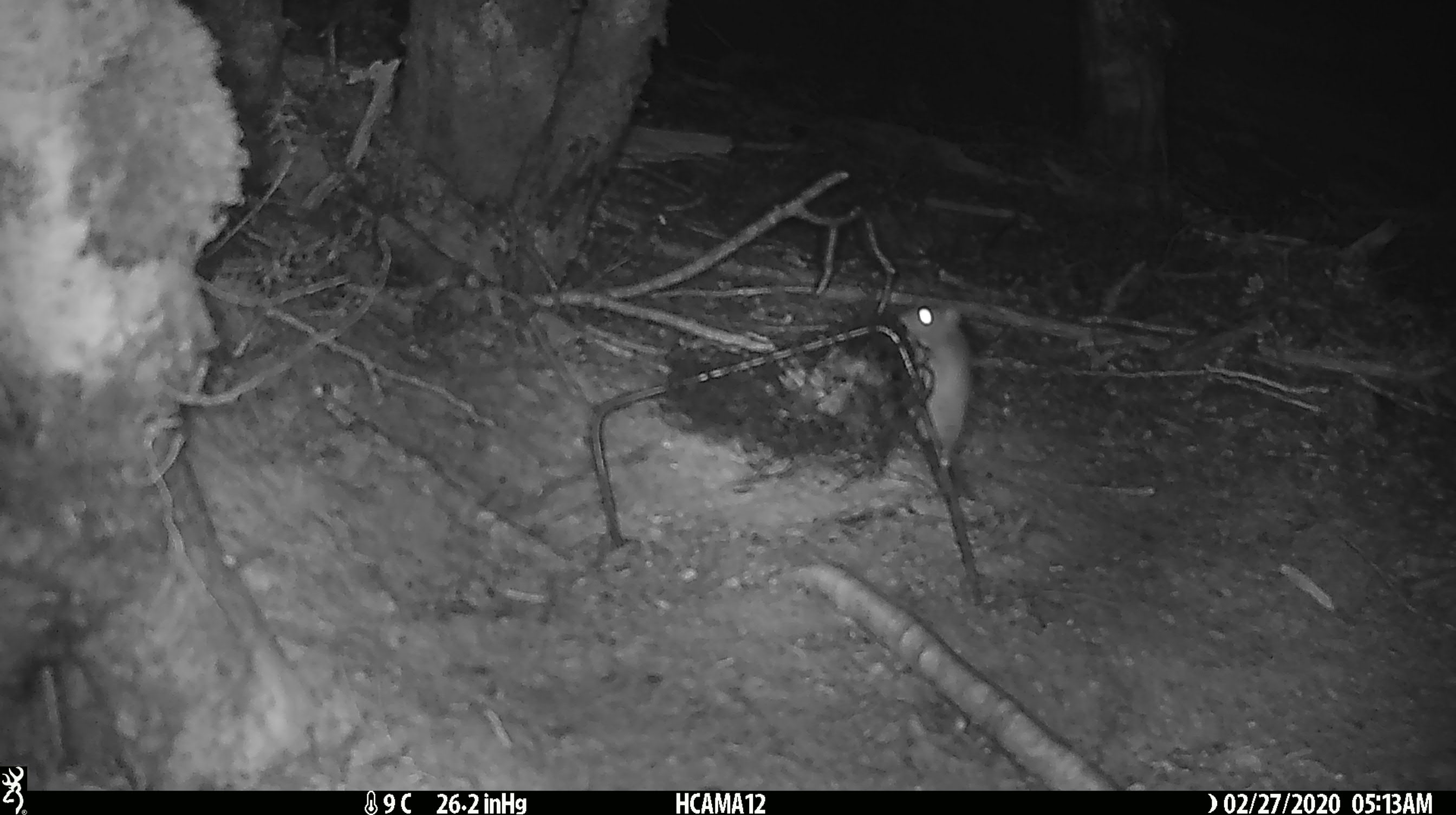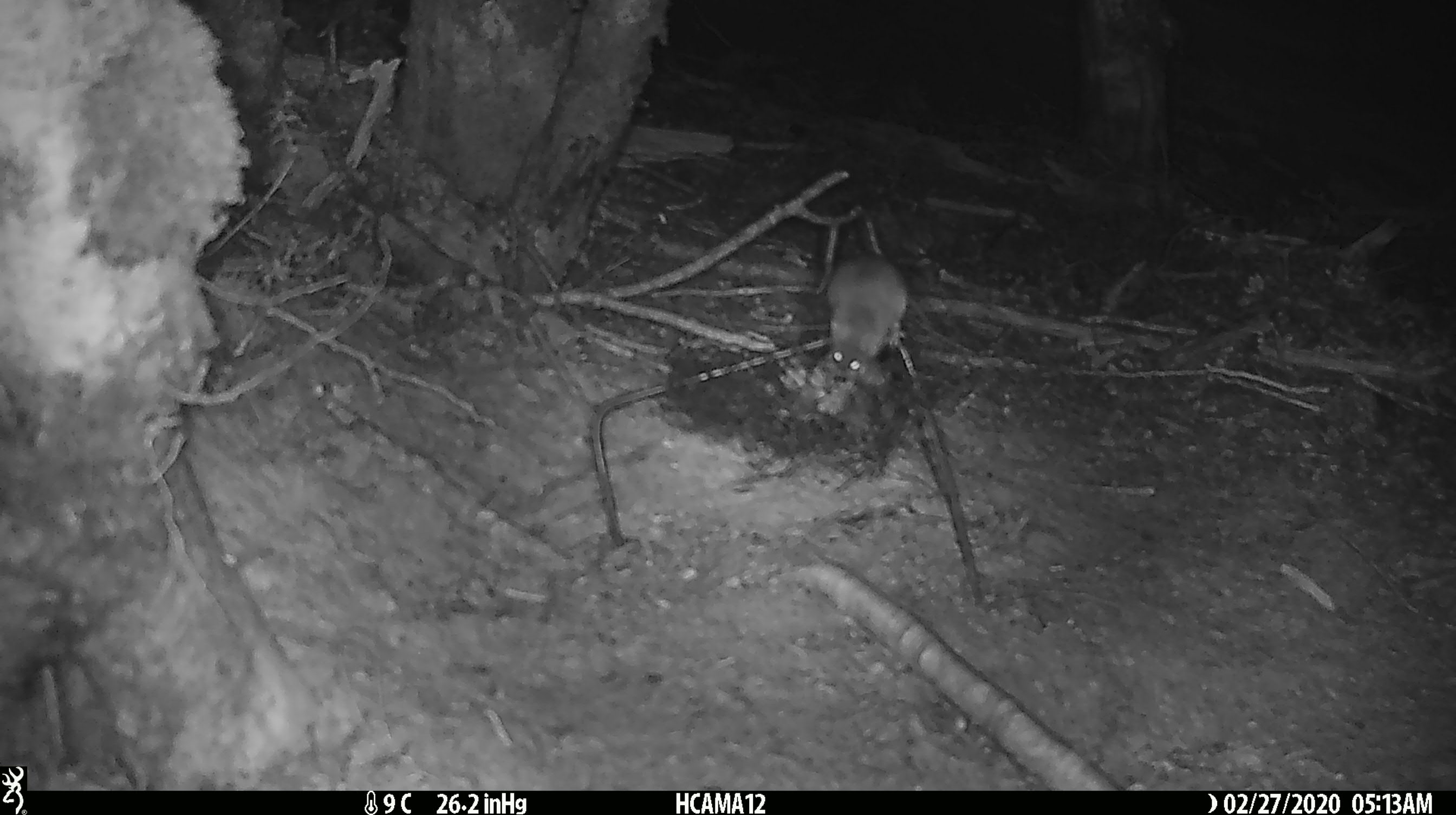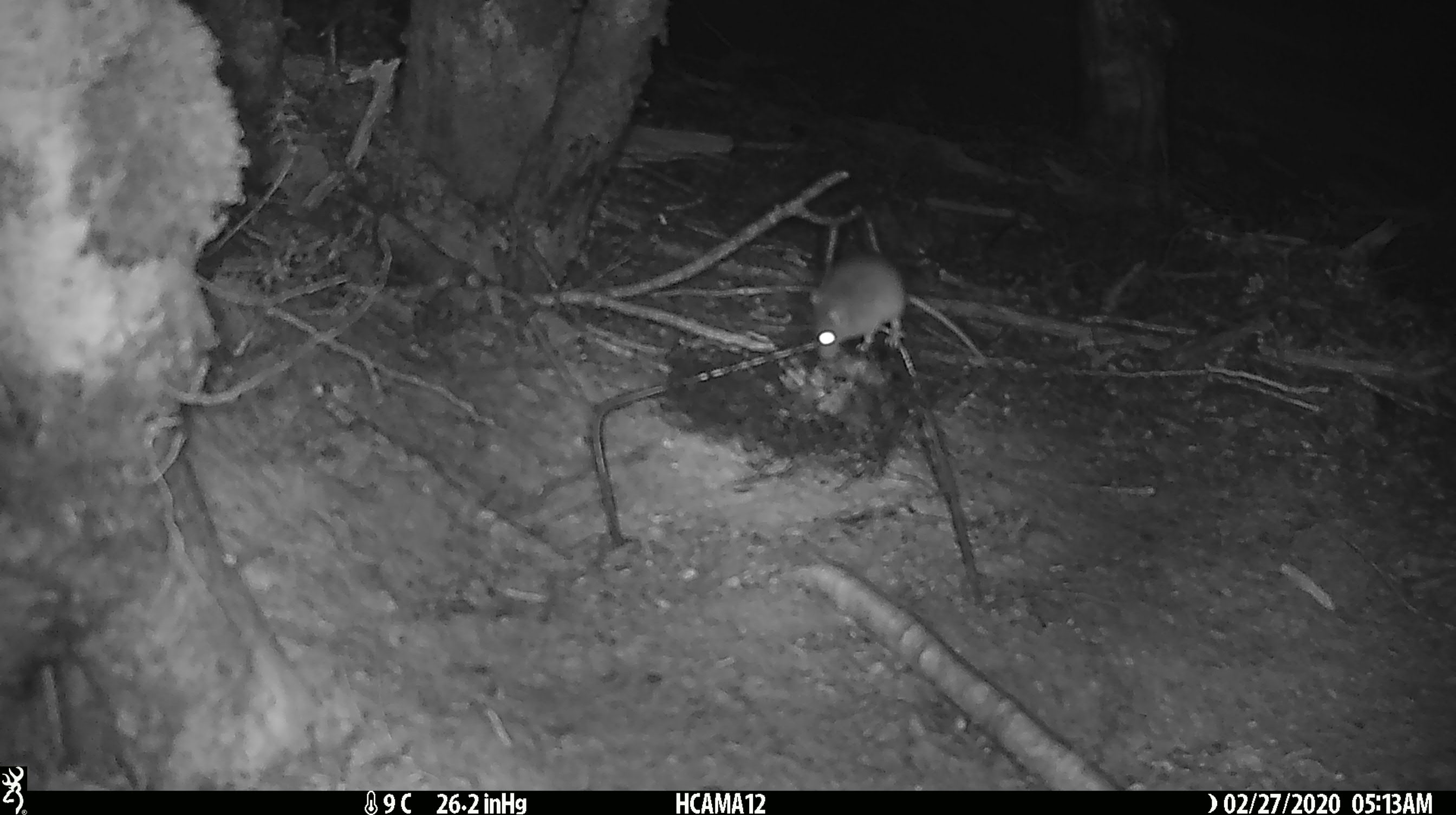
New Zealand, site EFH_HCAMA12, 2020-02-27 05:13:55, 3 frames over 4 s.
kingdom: Animalia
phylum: Chordata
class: Mammalia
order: Rodentia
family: Muridae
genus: Mus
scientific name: Mus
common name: mouse